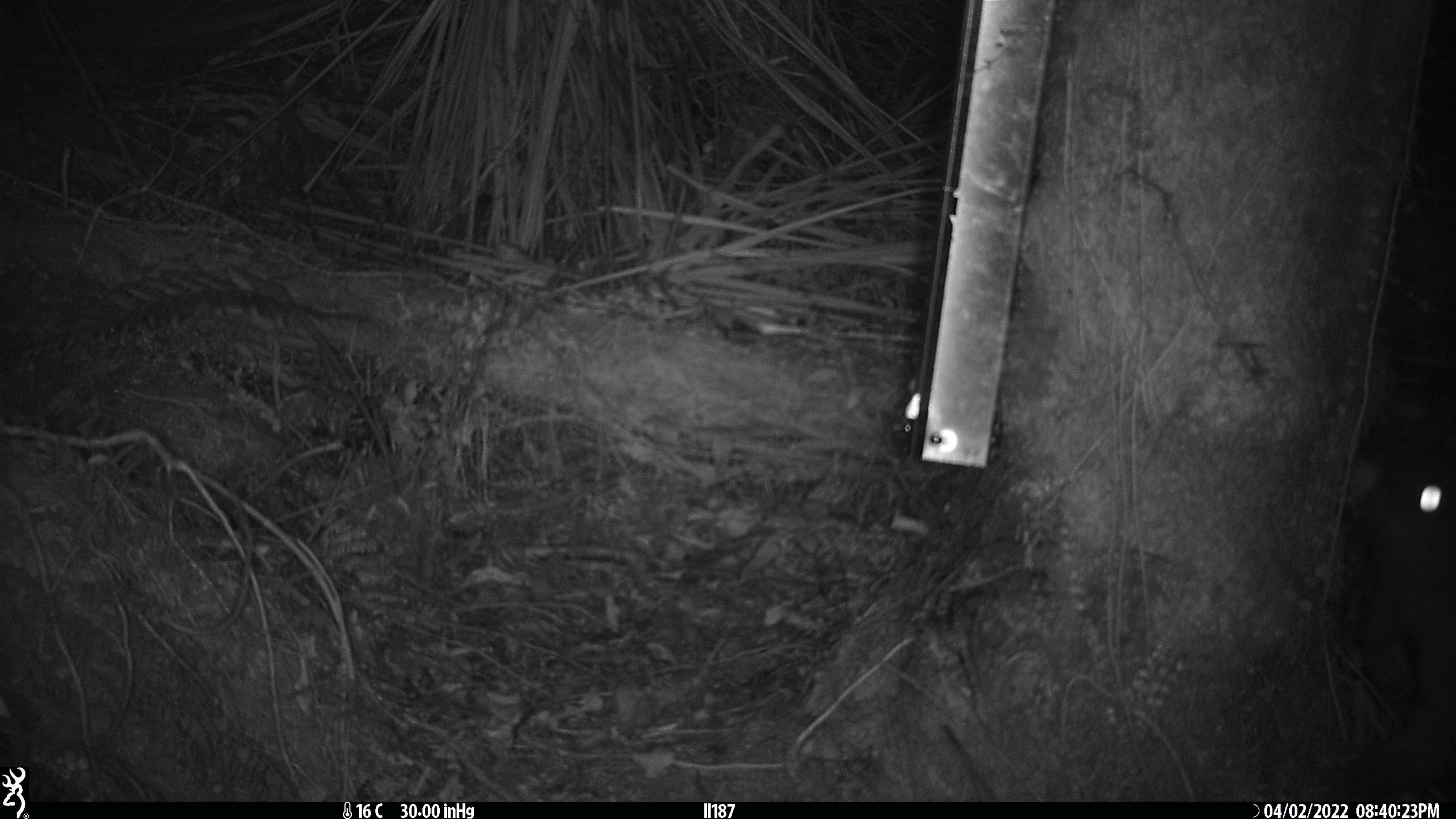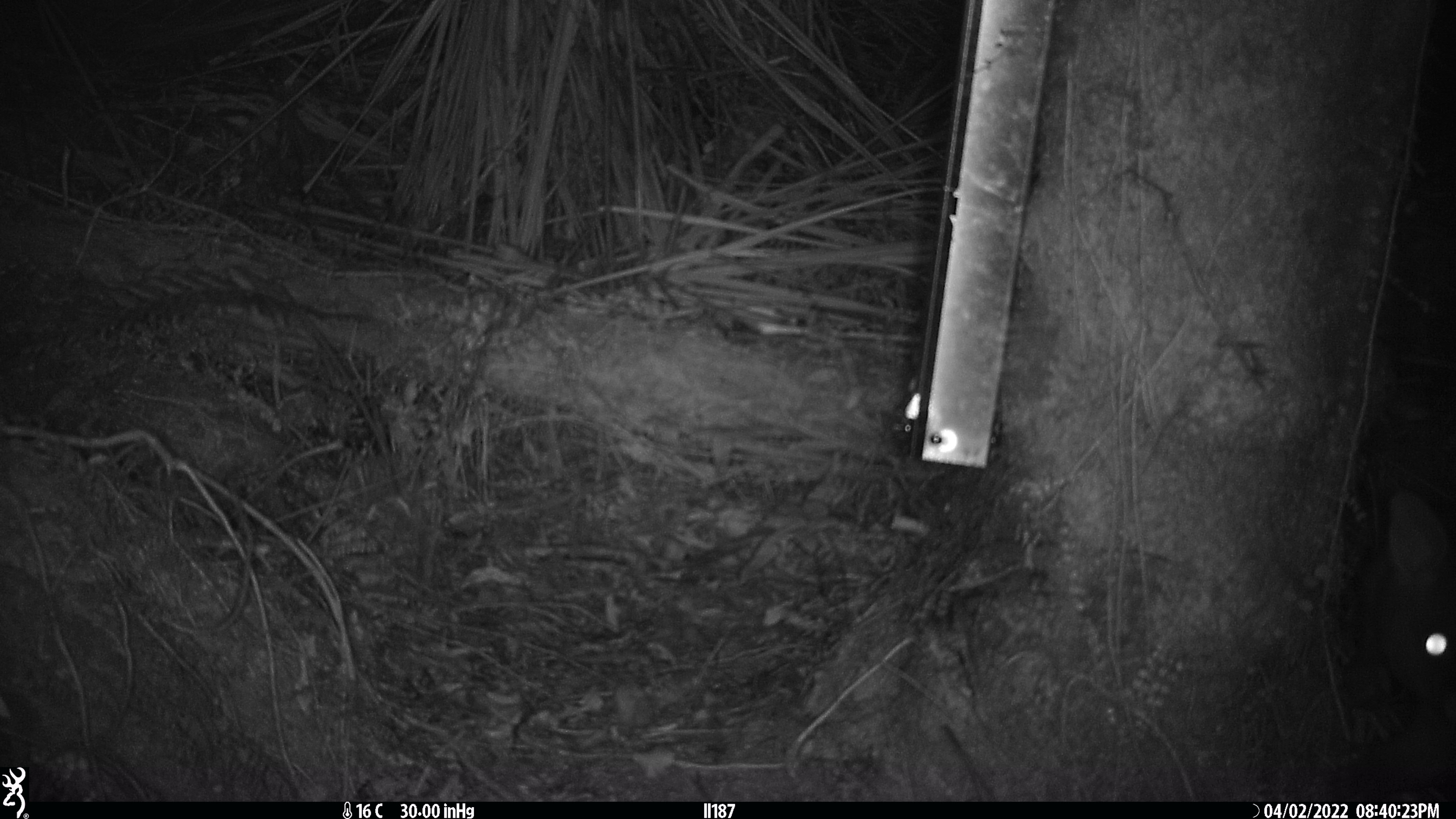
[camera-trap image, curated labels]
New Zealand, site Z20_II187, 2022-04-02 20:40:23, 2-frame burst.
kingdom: Animalia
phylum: Chordata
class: Mammalia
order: Diprotodontia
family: Phalangeridae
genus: Trichosurus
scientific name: Trichosurus vulpecula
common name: common brushtail possum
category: possum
Possum (common brushtail possum) (Trichosurus vulpecula).